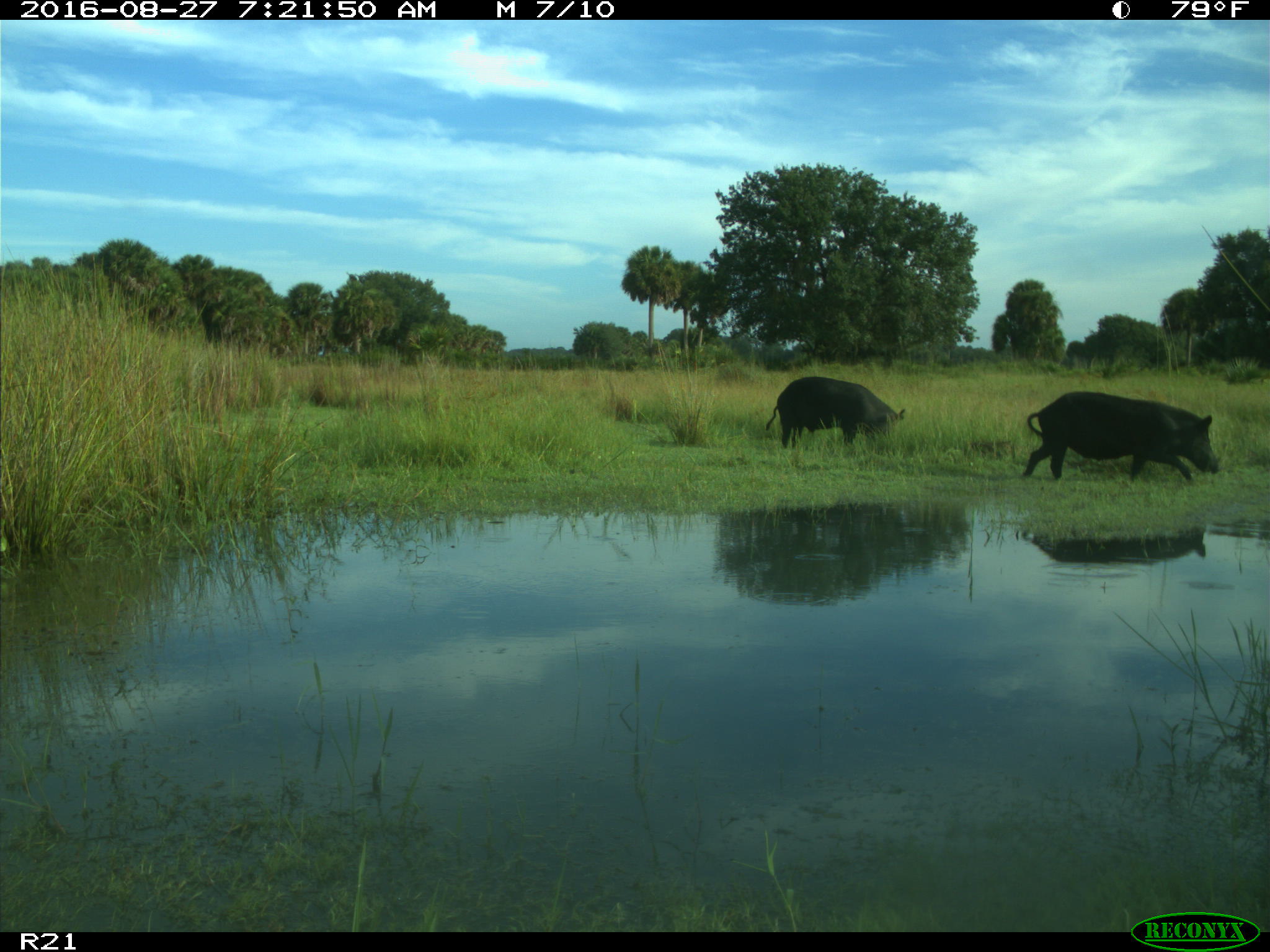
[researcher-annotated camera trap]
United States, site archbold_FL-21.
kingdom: Animalia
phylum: Chordata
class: Mammalia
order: Artiodactyla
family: Suidae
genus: Sus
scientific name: Sus scrofa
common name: wild boar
Sus scrofa (wild boar).